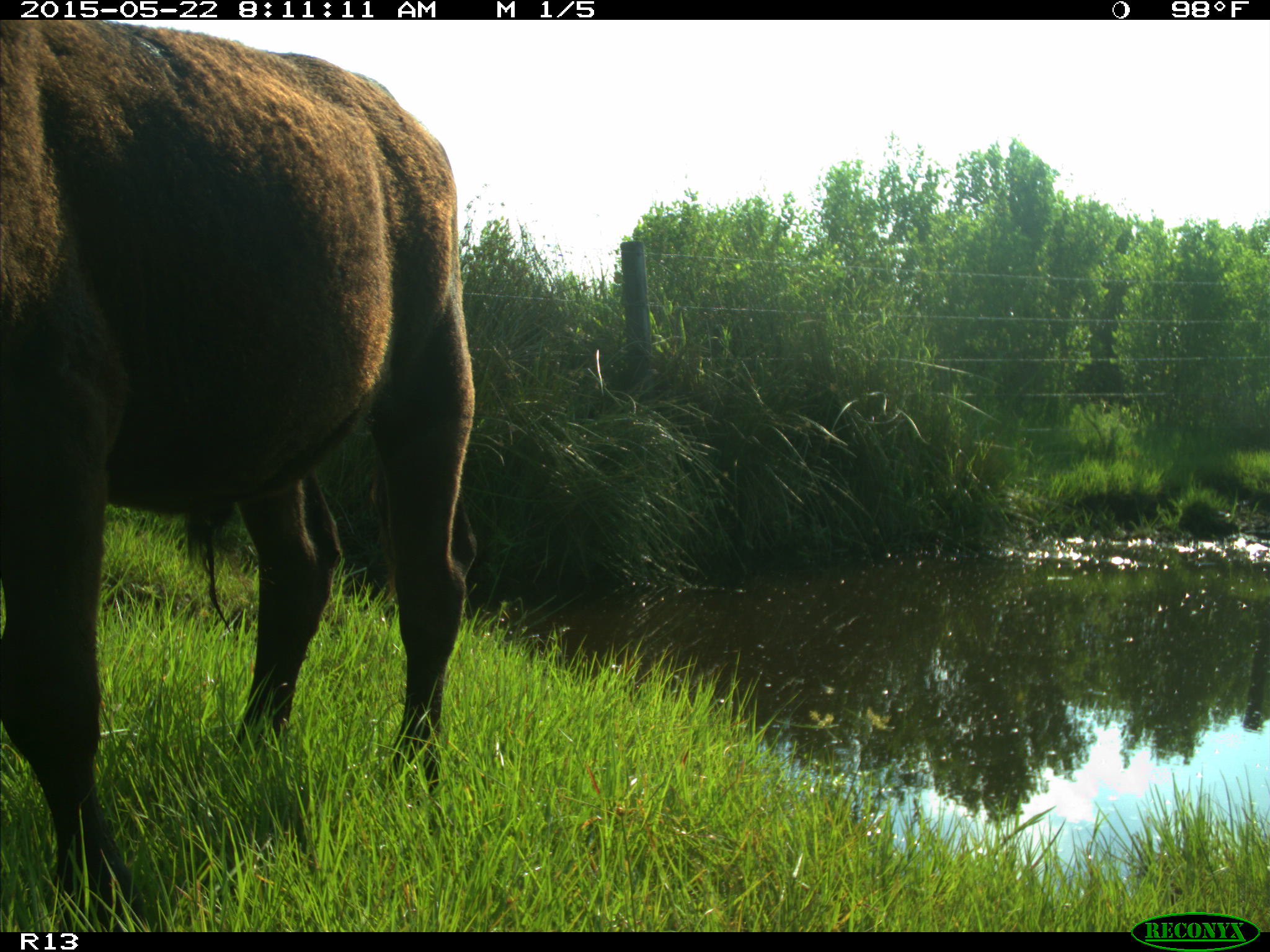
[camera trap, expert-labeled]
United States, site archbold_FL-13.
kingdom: Animalia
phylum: Chordata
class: Mammalia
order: Artiodactyla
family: Bovidae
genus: Bos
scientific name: Bos taurus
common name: domestic cow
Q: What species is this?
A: Bos taurus (domestic cow).